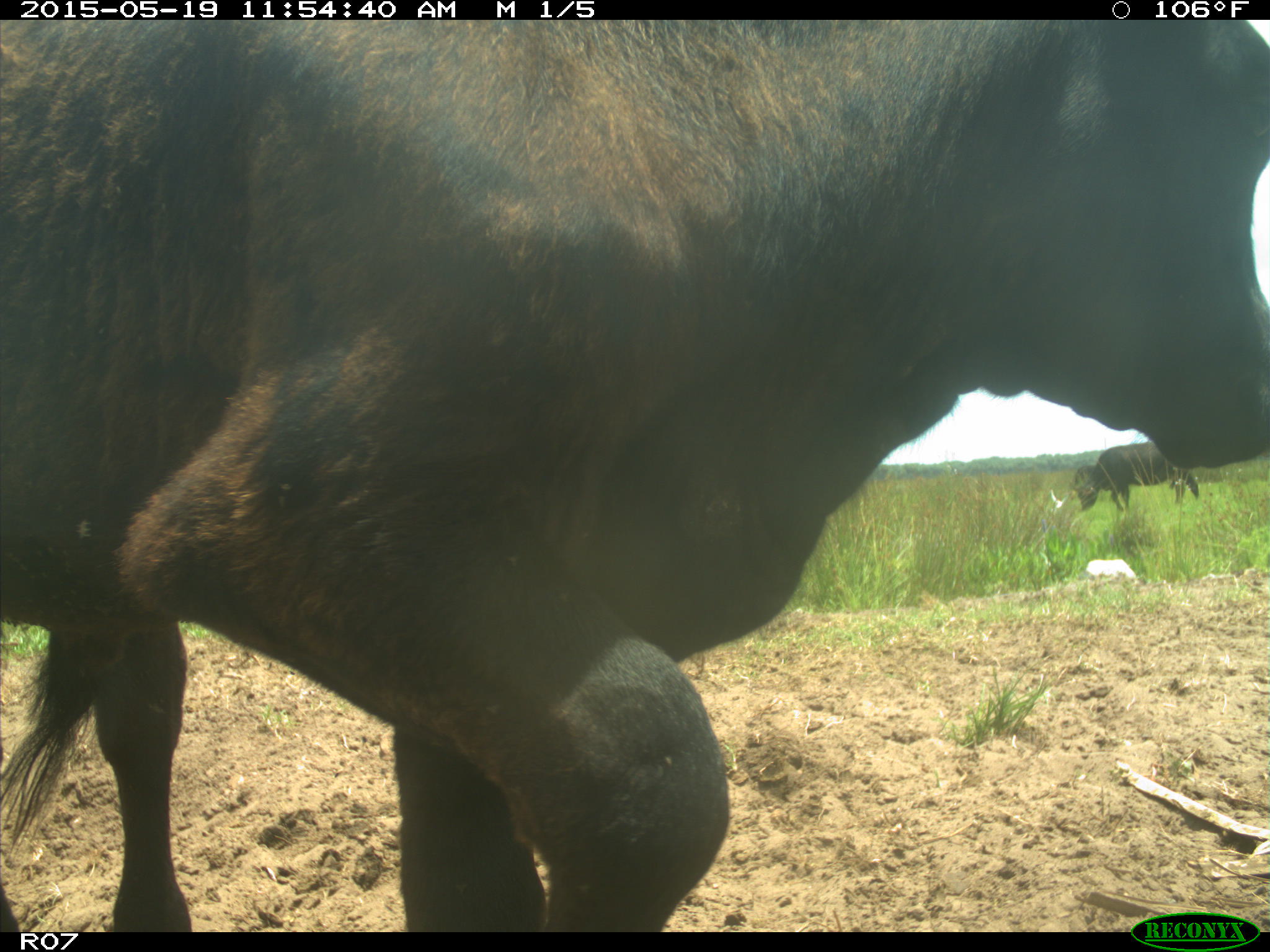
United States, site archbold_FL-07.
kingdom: Animalia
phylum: Chordata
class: Mammalia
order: Artiodactyla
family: Bovidae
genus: Bos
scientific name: Bos taurus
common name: domestic cow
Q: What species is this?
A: Bos taurus (domestic cow).